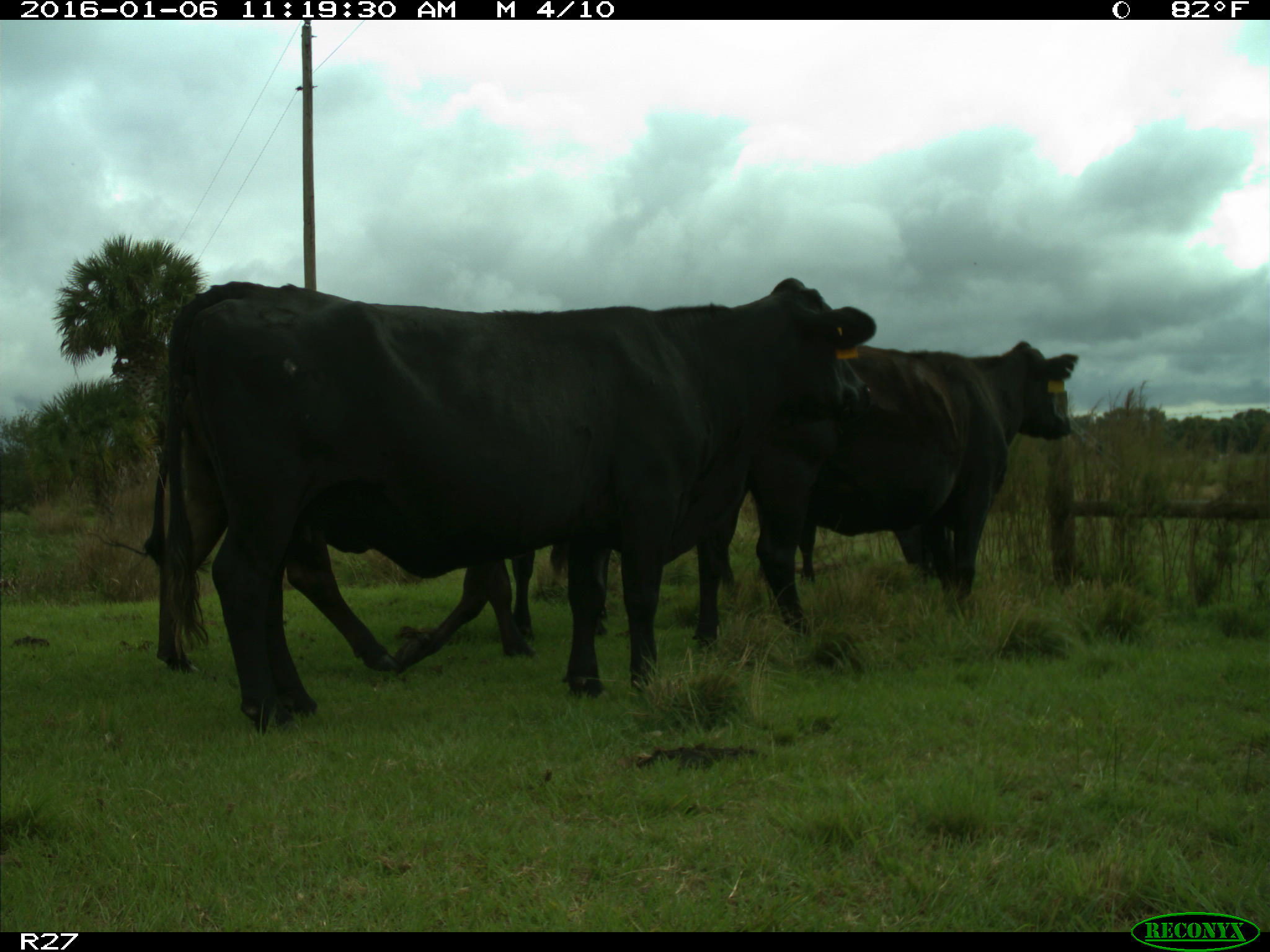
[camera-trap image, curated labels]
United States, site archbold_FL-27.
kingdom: Animalia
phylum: Chordata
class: Mammalia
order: Artiodactyla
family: Bovidae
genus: Bos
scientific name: Bos taurus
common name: domestic cow